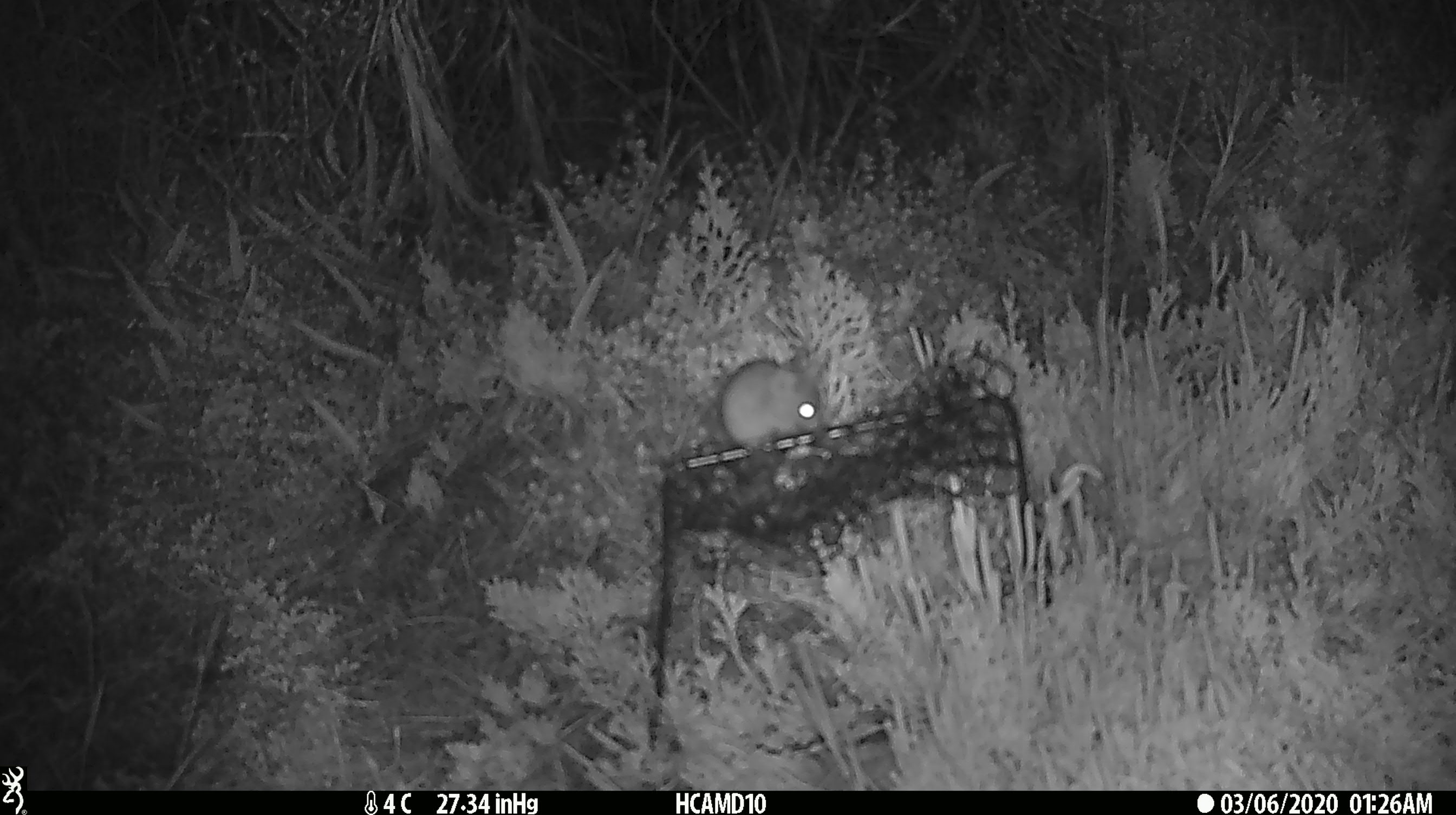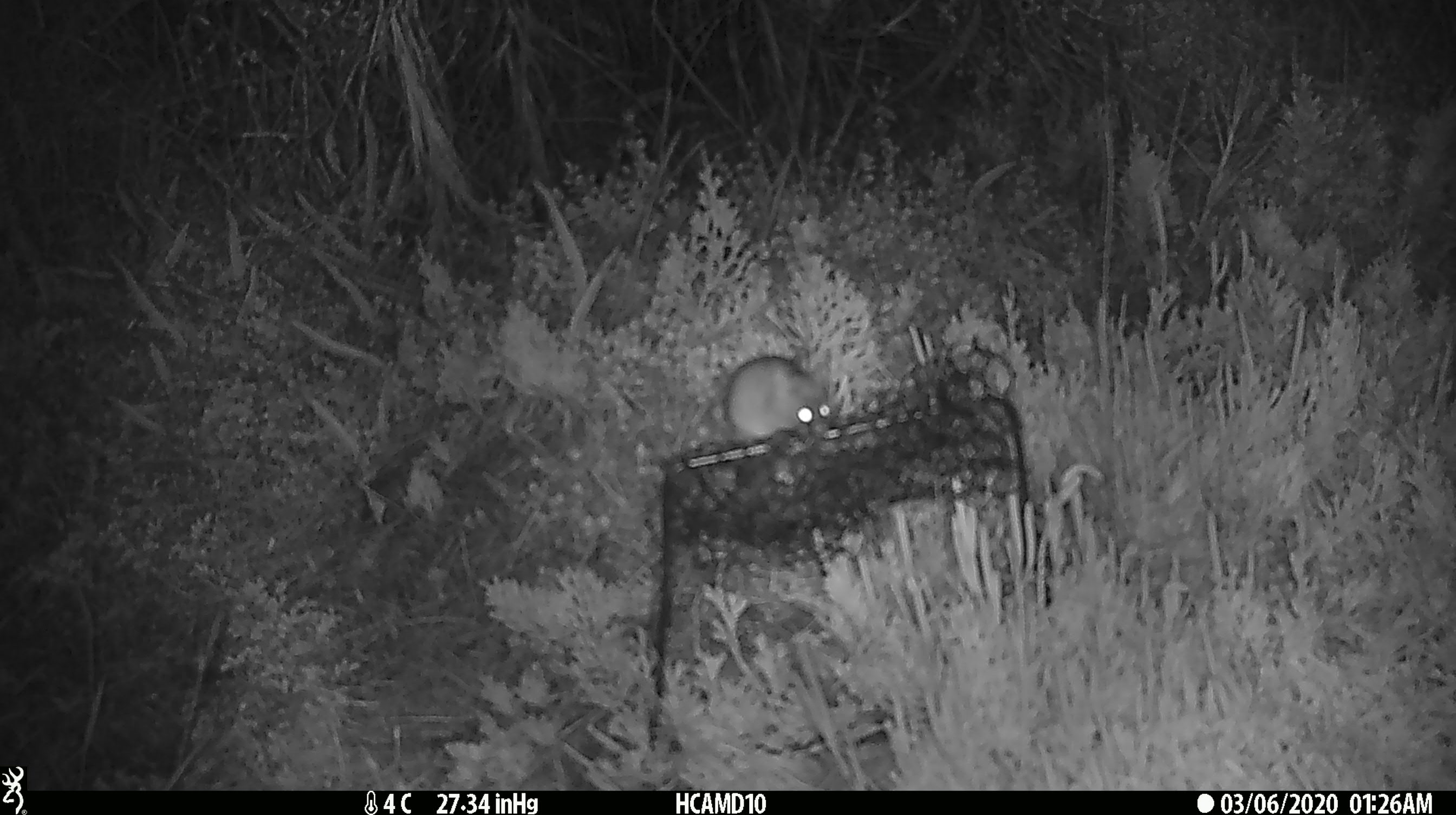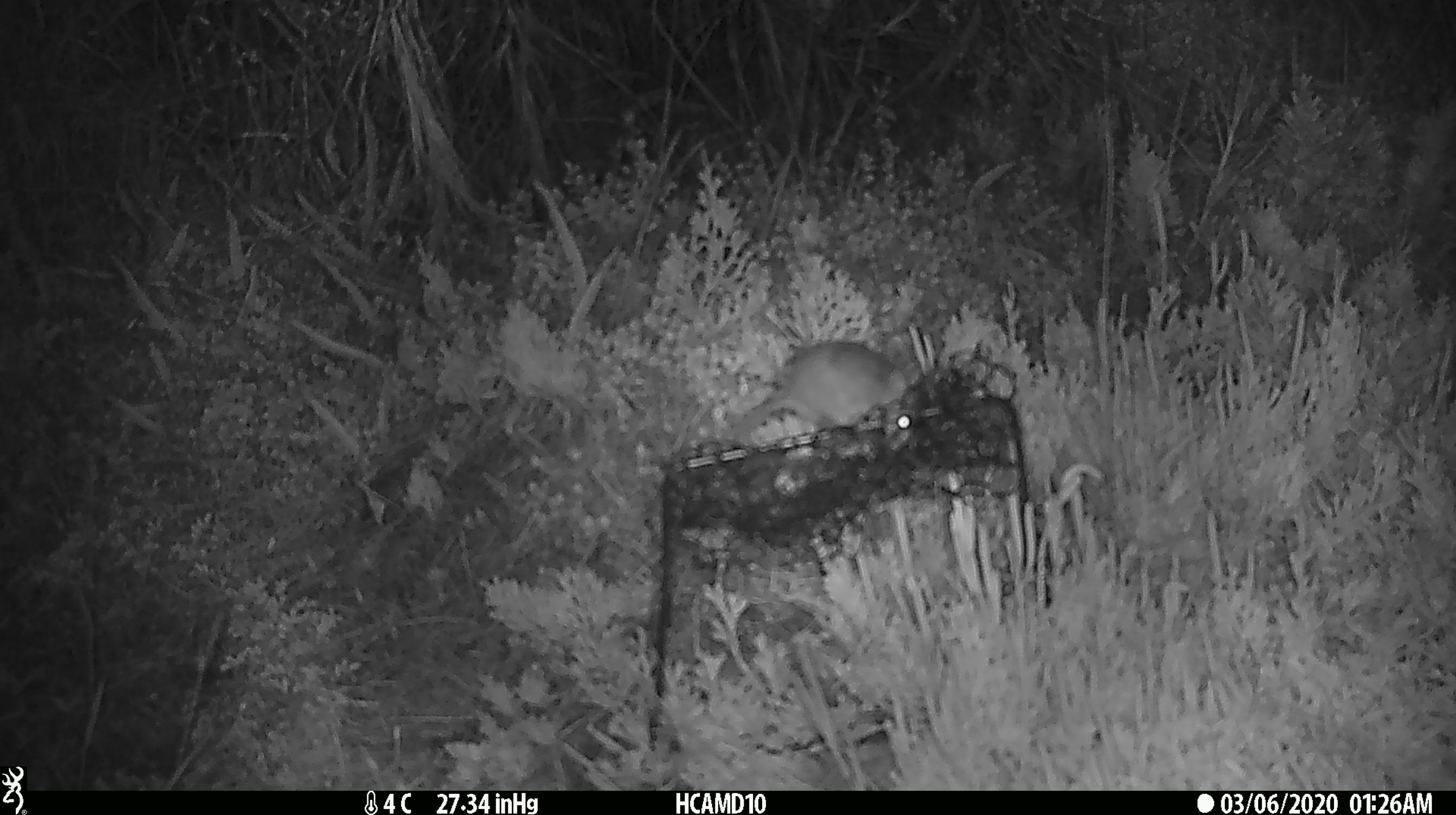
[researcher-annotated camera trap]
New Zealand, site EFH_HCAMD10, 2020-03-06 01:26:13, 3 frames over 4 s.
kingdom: Animalia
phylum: Chordata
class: Mammalia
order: Rodentia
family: Muridae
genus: Mus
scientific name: Mus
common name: mouse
Mouse (Mus).